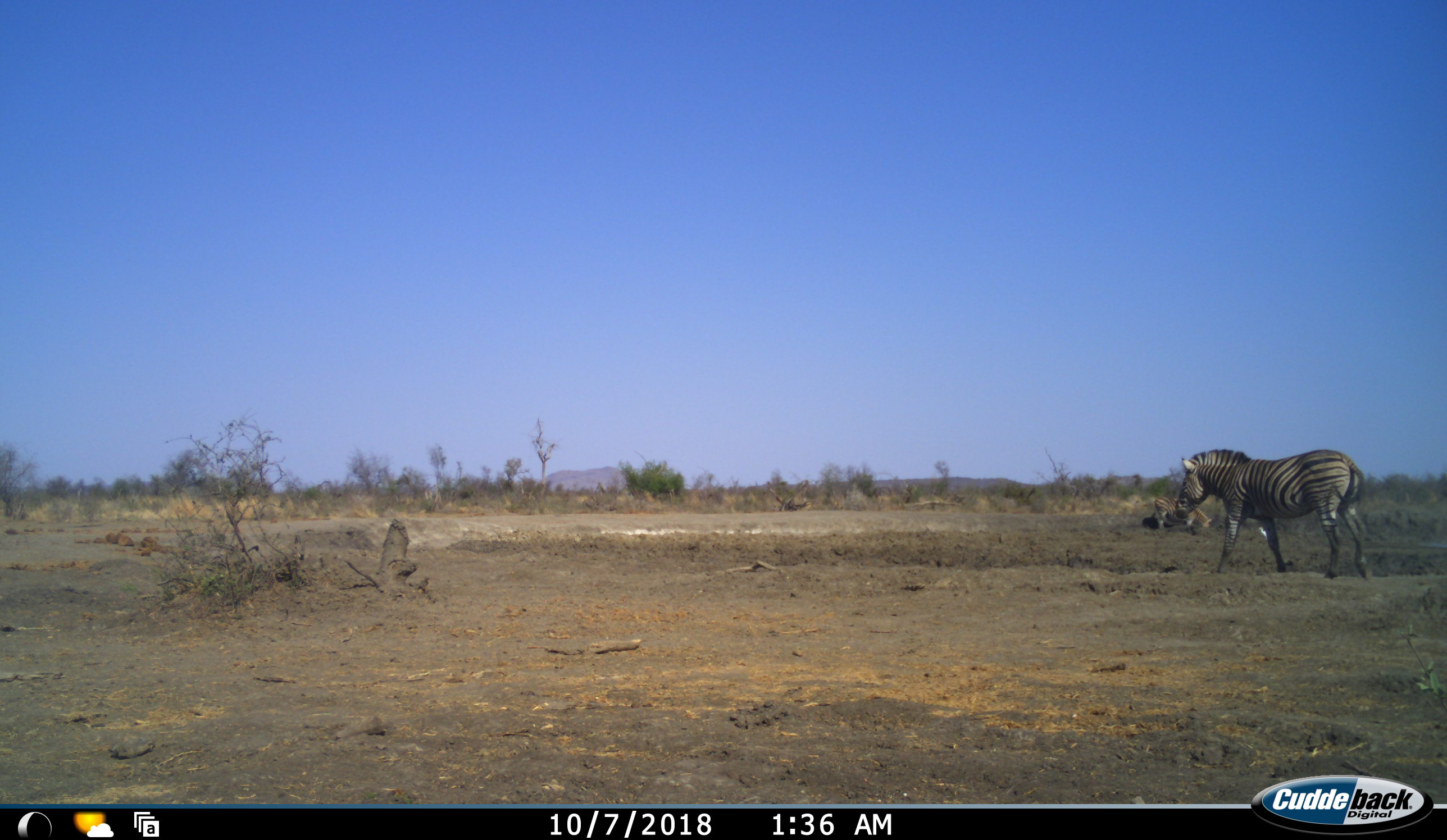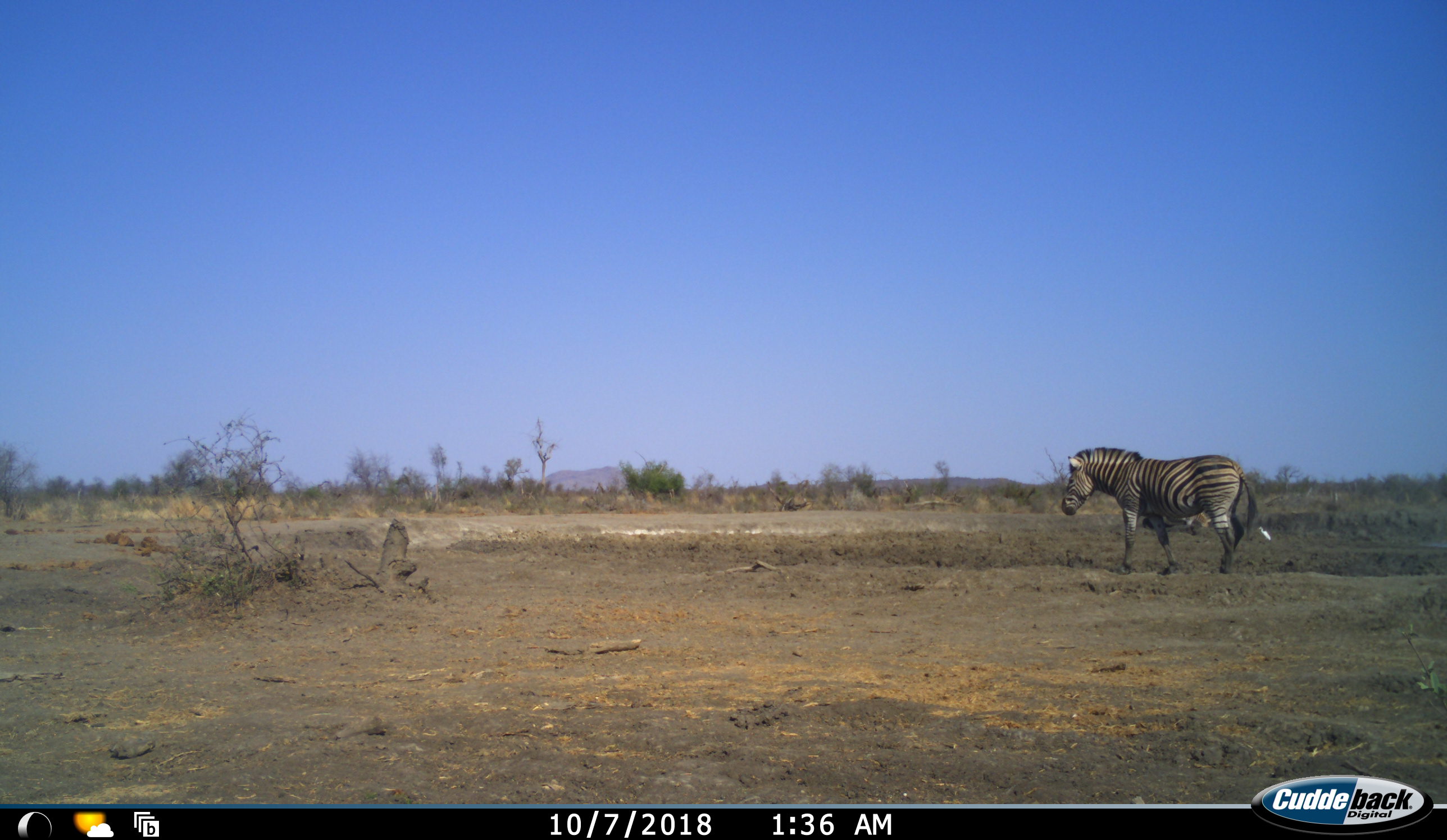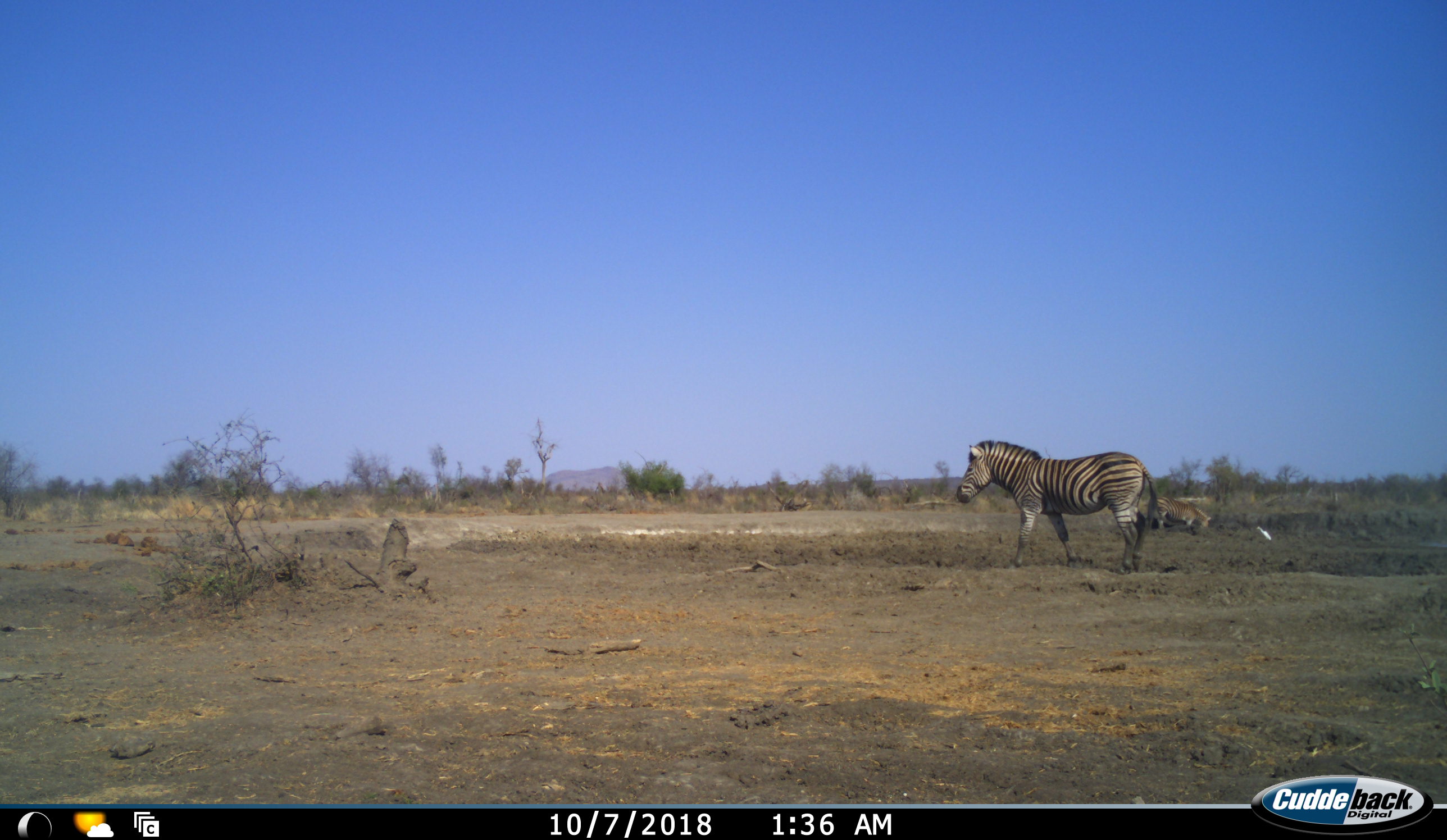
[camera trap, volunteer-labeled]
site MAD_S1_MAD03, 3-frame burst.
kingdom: Animalia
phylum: Chordata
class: Mammalia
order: Perissodactyla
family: Equidae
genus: Equus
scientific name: Equus quagga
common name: plains zebra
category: zebraplains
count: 2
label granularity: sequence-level